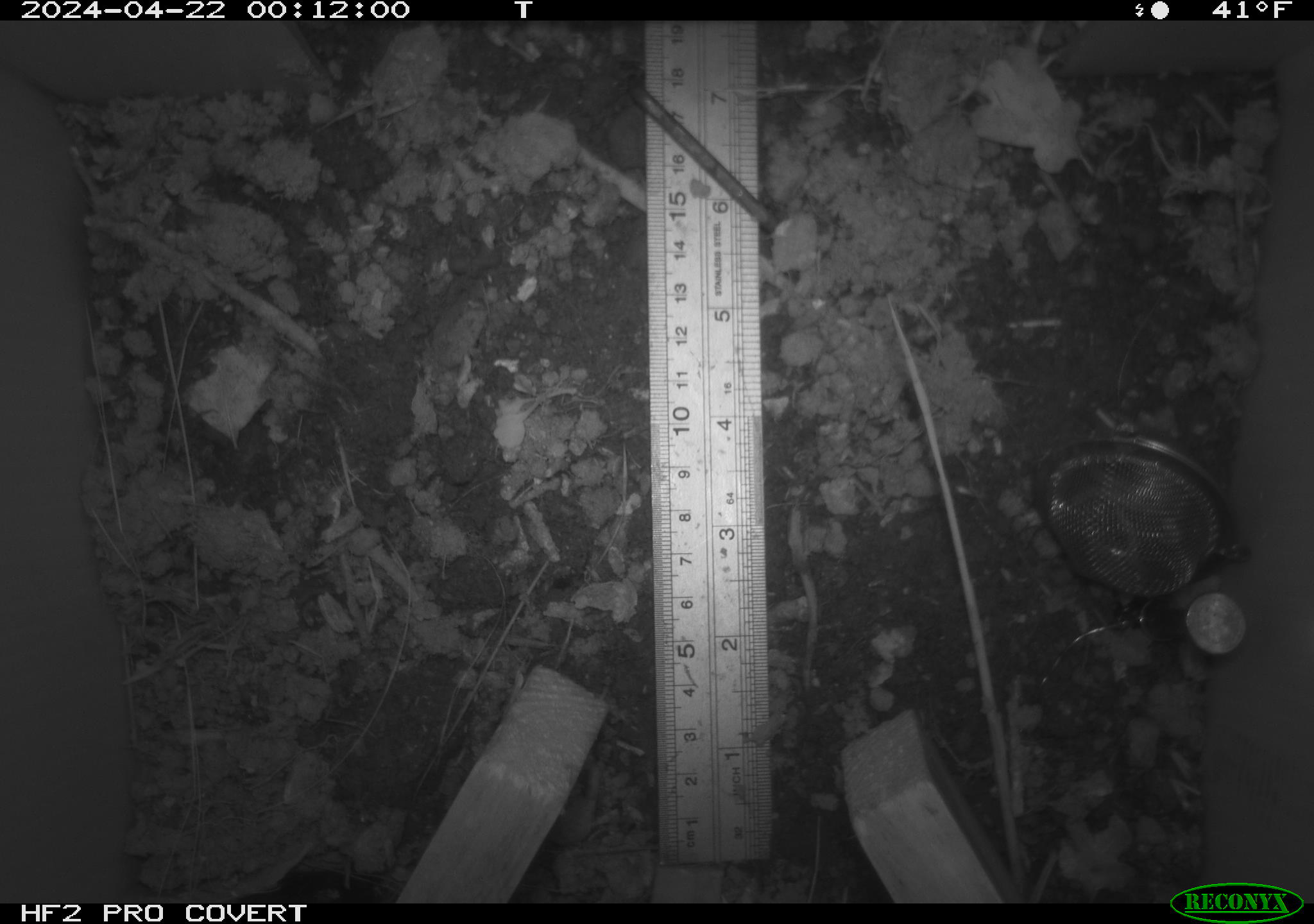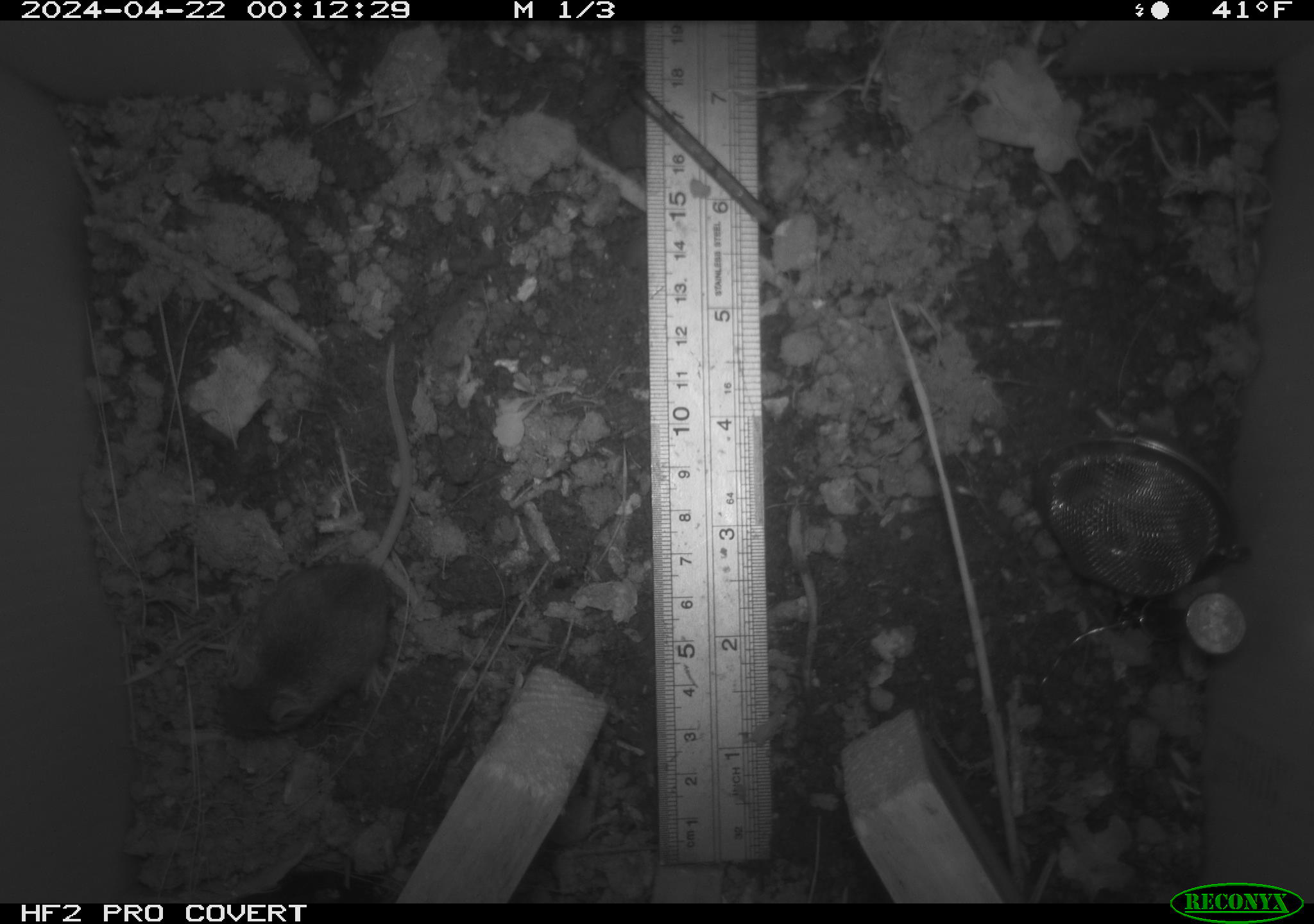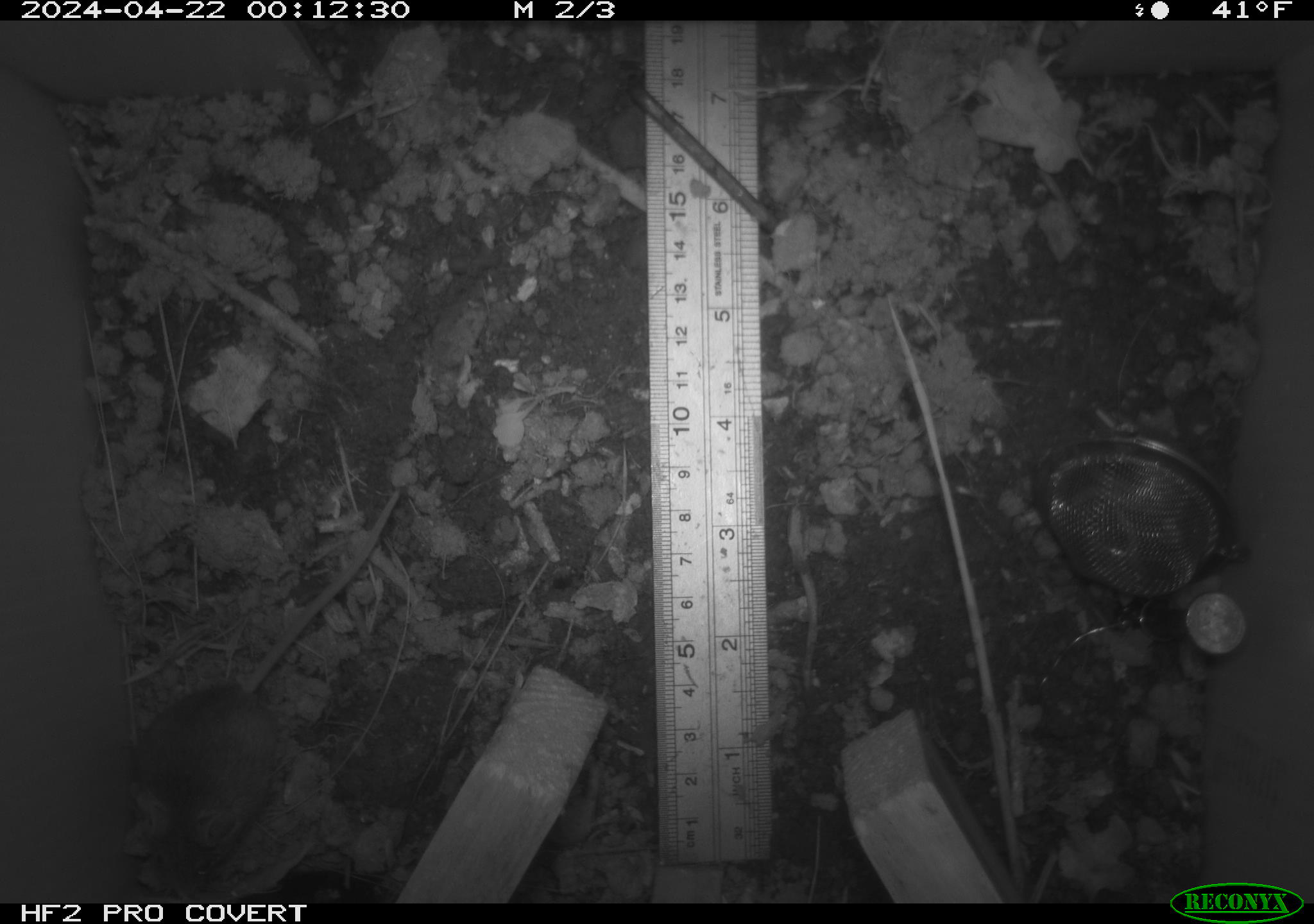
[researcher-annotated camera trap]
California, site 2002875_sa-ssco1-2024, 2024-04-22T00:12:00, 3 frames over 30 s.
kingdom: Animalia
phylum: Chordata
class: Mammalia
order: Rodentia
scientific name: Rodentia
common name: mouse species